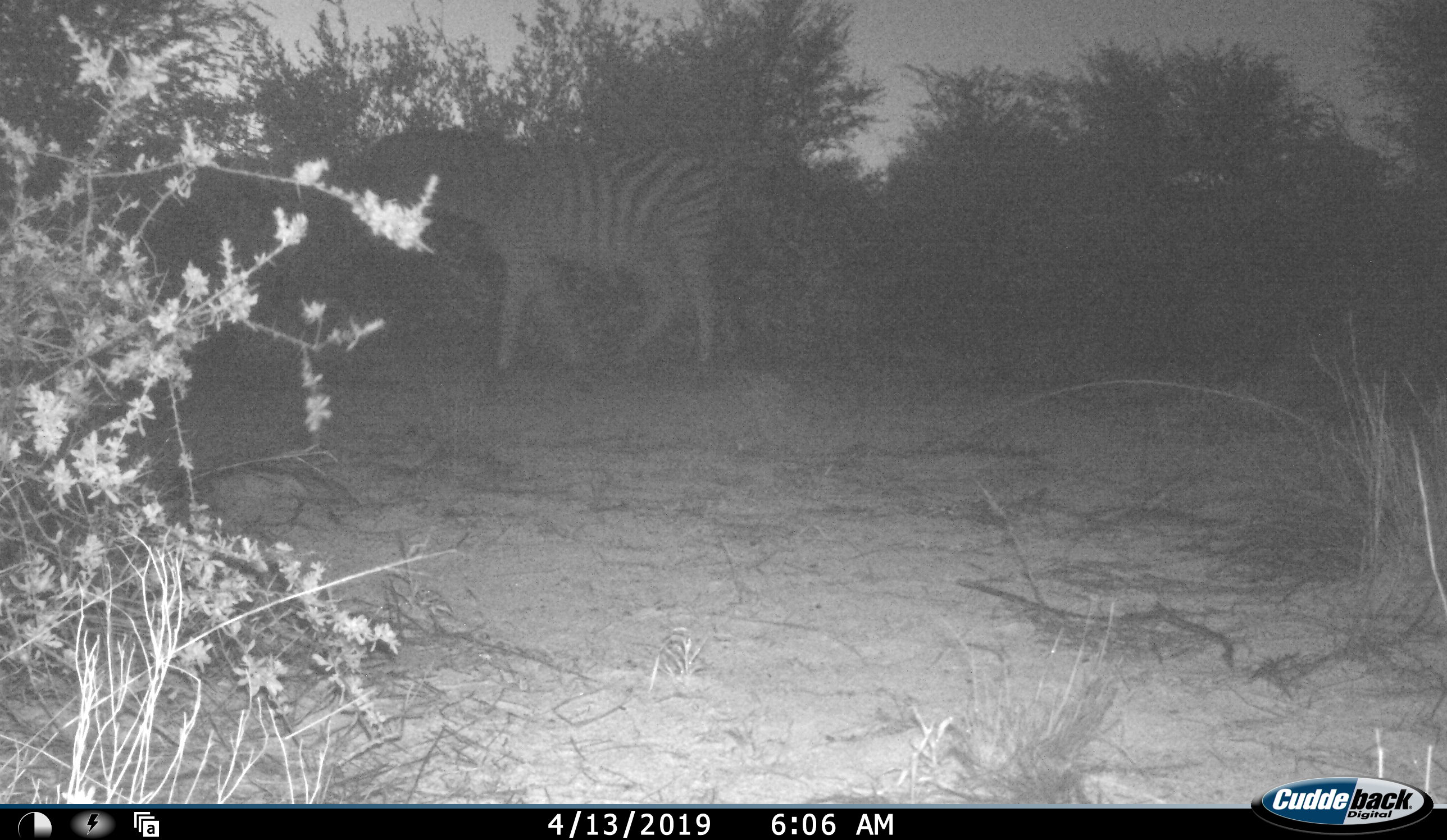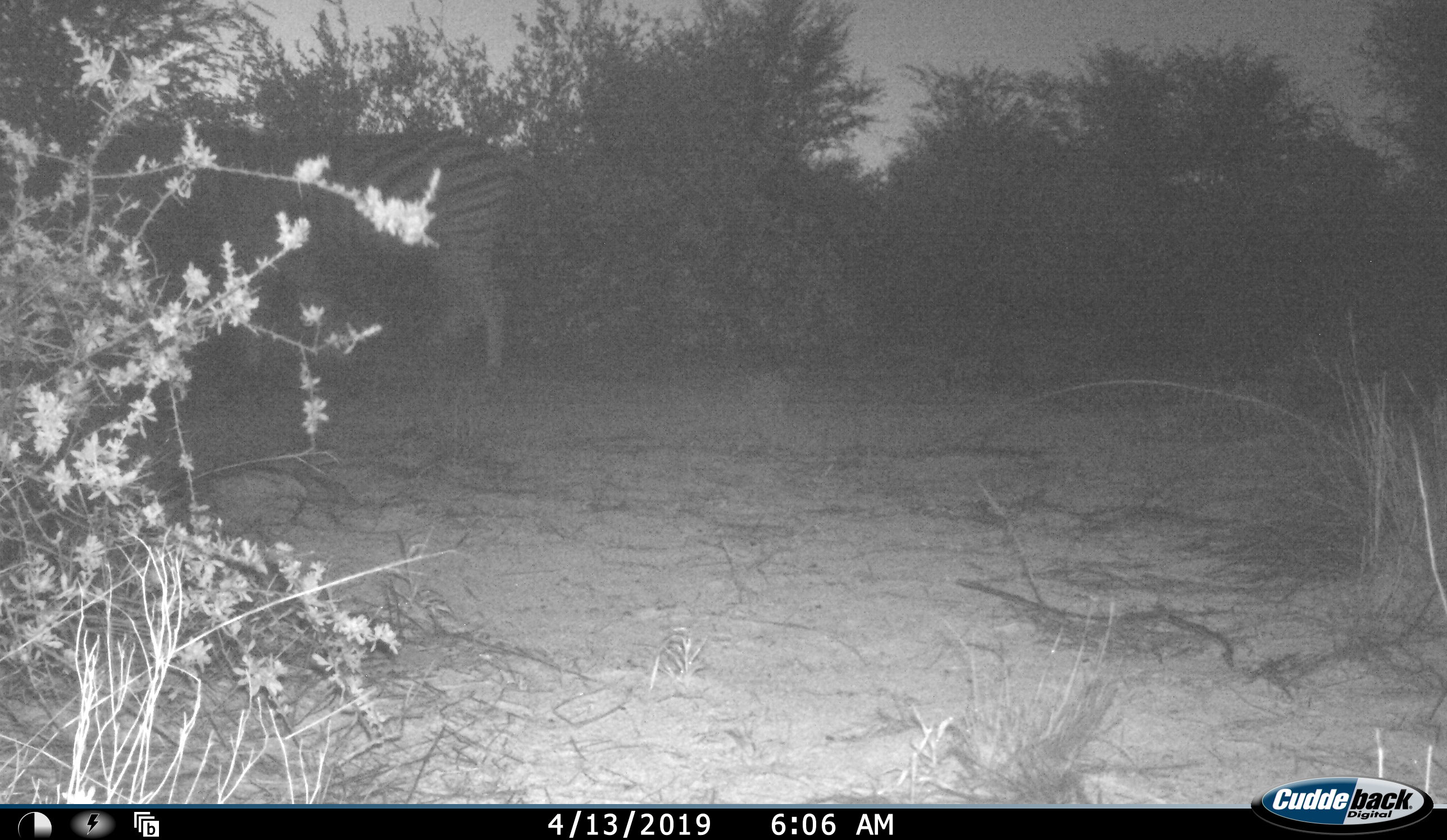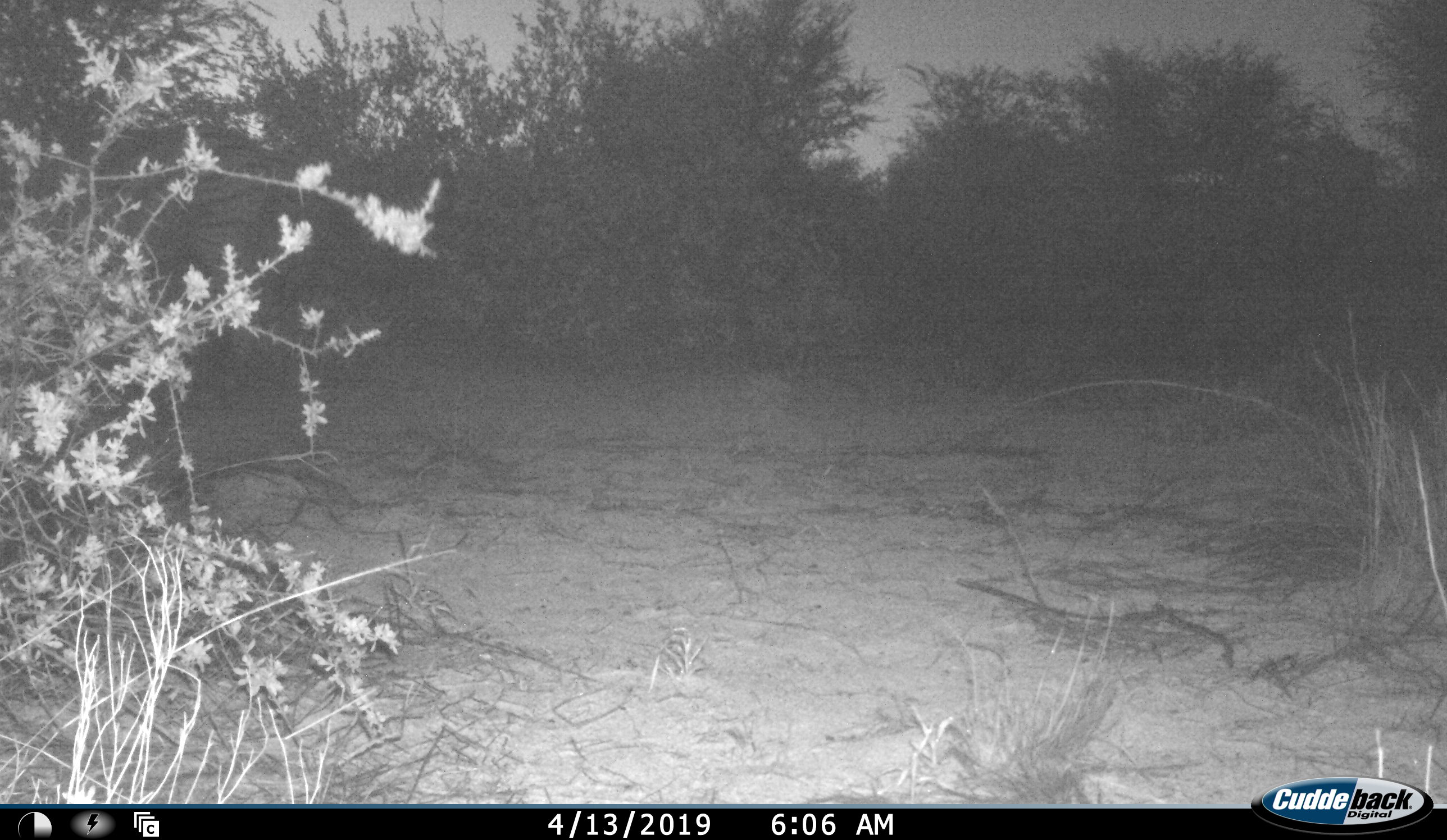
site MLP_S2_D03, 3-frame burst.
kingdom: Animalia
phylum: Chordata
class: Mammalia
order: Perissodactyla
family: Equidae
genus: Equus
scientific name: Equus quagga burchellii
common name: burchell's zebra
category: zebraburchells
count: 1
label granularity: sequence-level